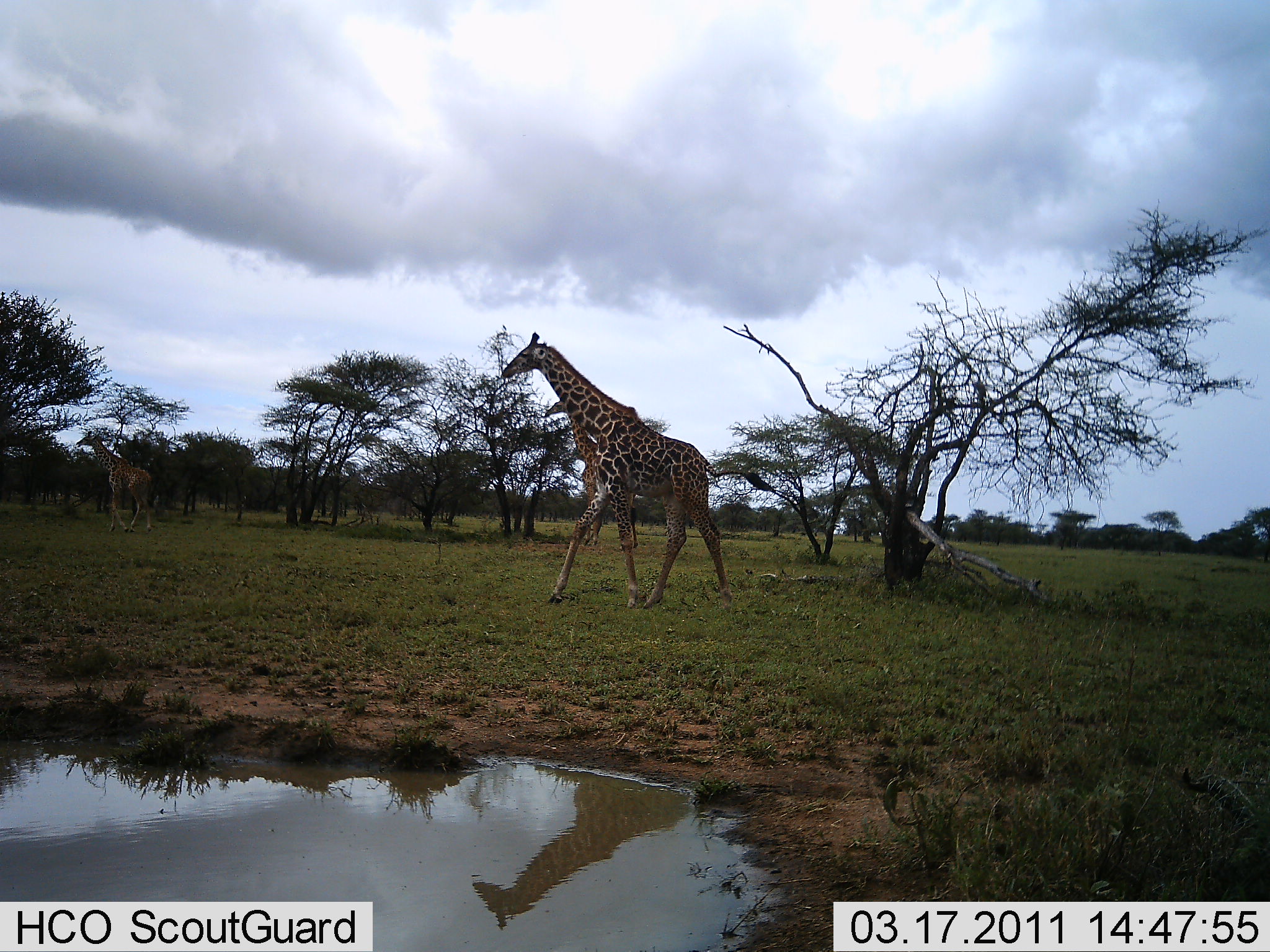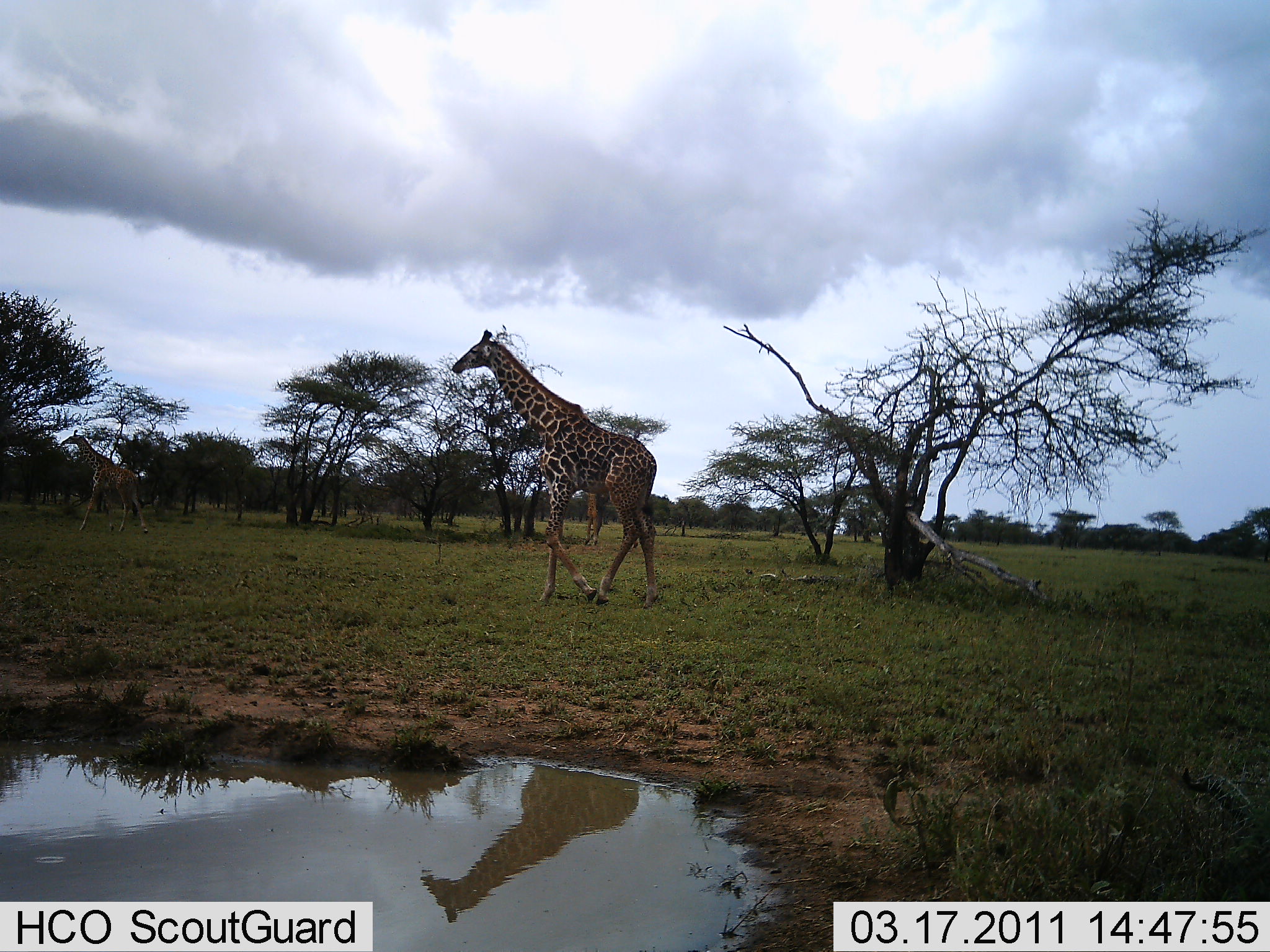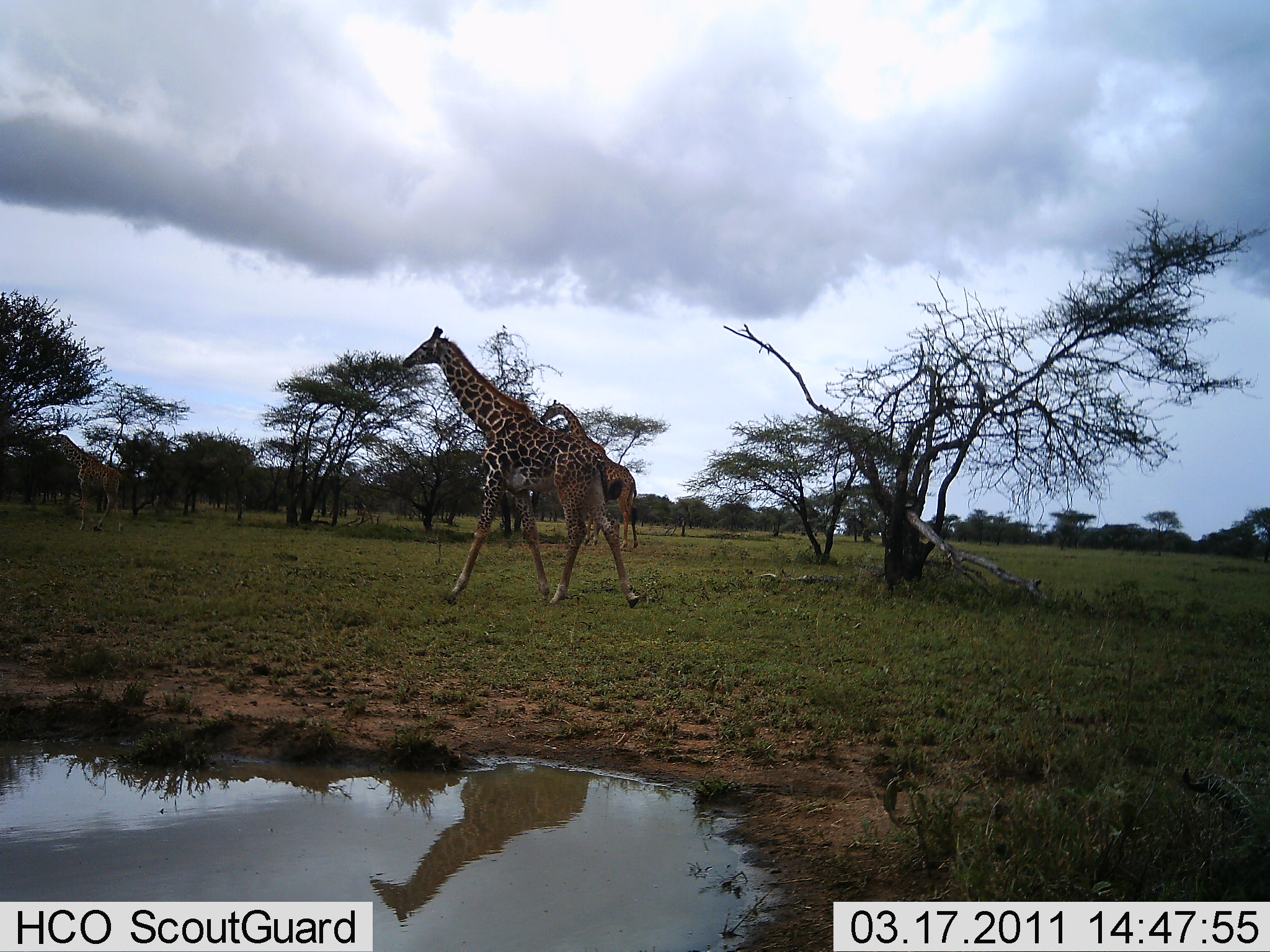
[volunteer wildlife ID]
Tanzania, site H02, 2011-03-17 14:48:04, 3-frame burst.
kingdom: Animalia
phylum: Chordata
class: Mammalia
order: Artiodactyla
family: Giraffidae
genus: Giraffa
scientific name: Giraffa camelopardalis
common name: giraffe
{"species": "giraffe (Giraffa camelopardalis)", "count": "3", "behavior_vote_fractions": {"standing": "15%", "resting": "0%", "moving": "100%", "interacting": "0%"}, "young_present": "0%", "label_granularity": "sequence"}